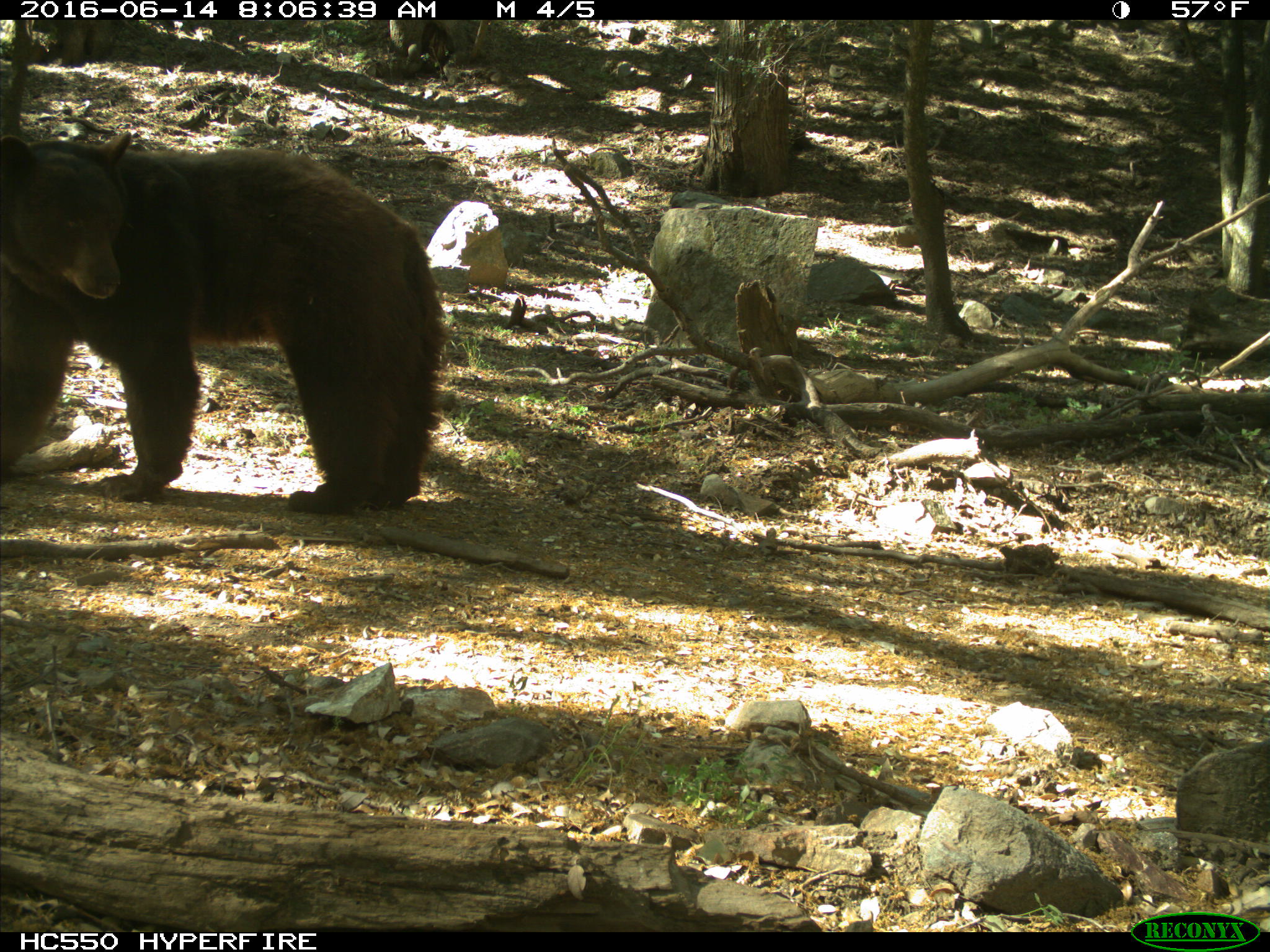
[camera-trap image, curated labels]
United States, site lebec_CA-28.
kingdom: Animalia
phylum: Chordata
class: Mammalia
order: Carnivora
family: Ursidae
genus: Ursus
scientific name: Ursus americanus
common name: american black bear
Ursus americanus (american black bear).